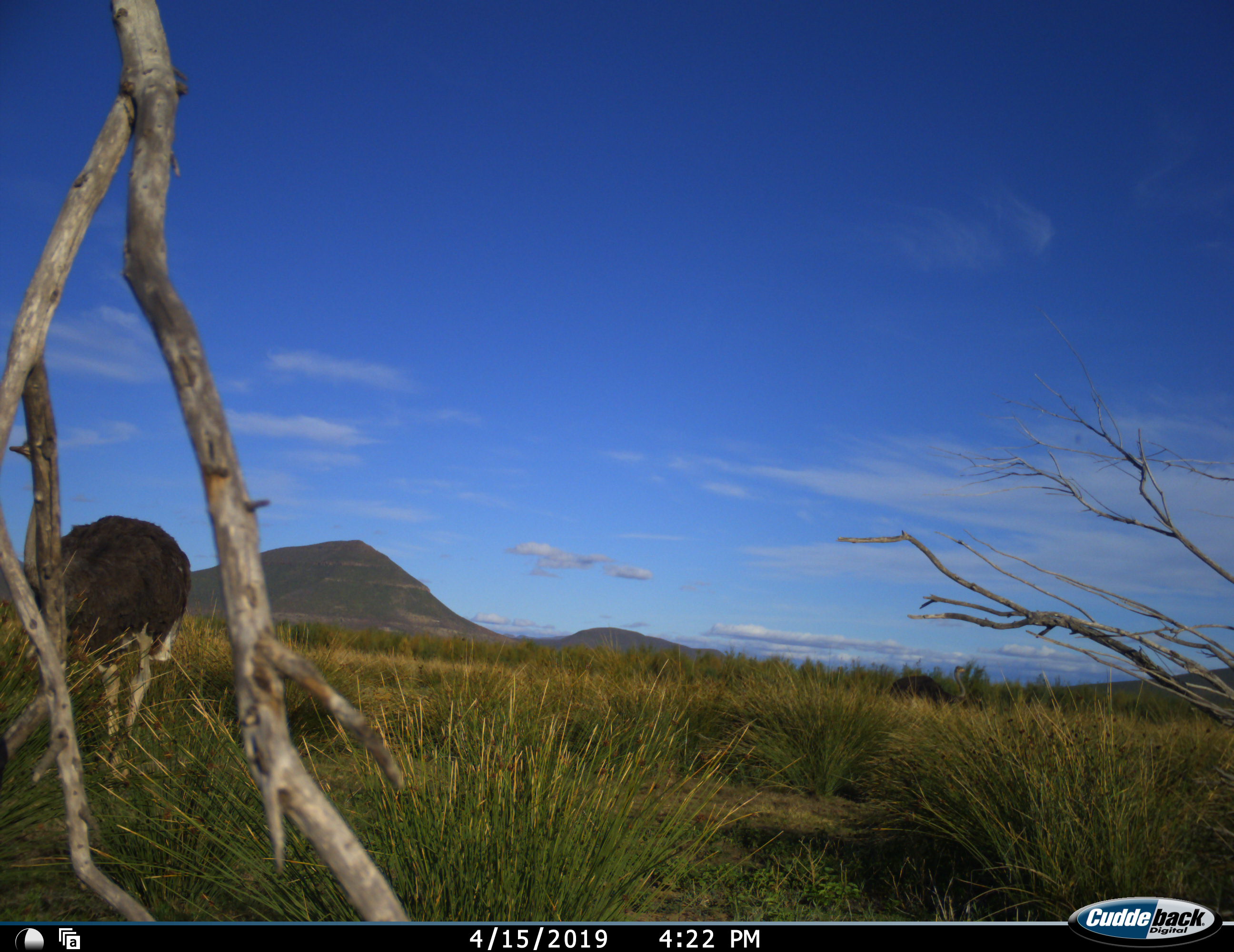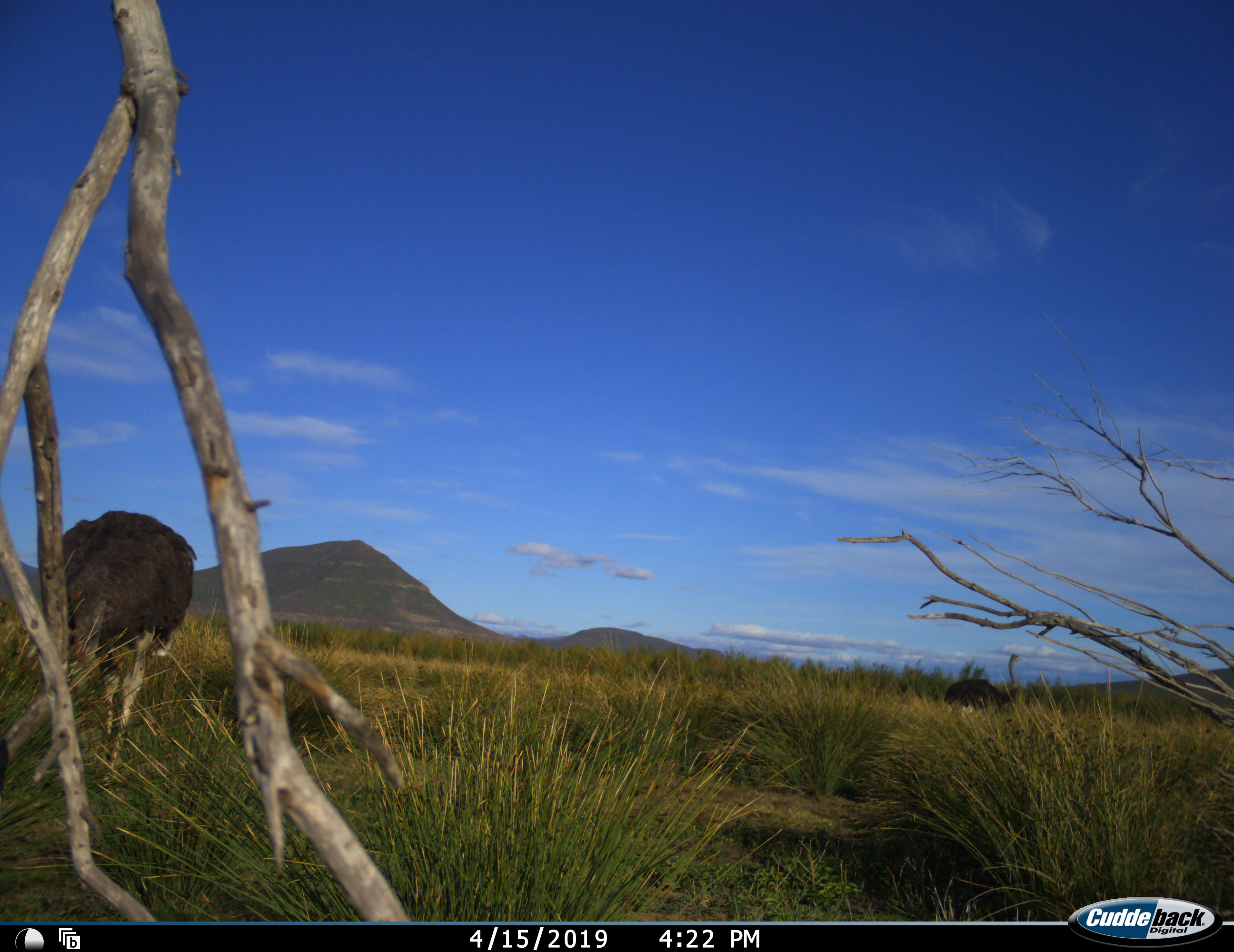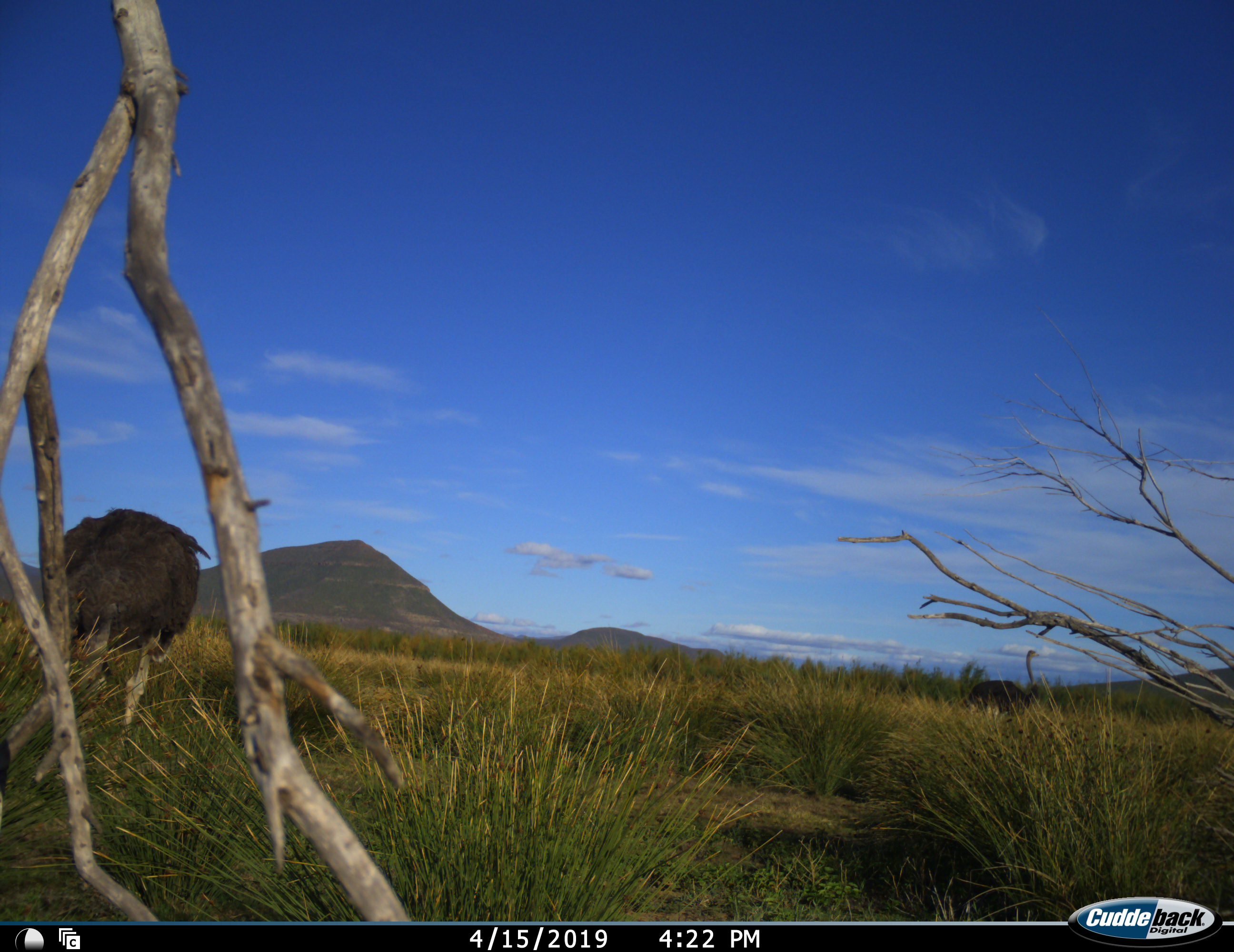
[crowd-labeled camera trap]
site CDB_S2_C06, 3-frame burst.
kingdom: Animalia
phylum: Chordata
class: Aves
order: Struthioniformes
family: Struthionidae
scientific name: Struthionidae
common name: ostrich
Ostrich (Struthionidae), count 2. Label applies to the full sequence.